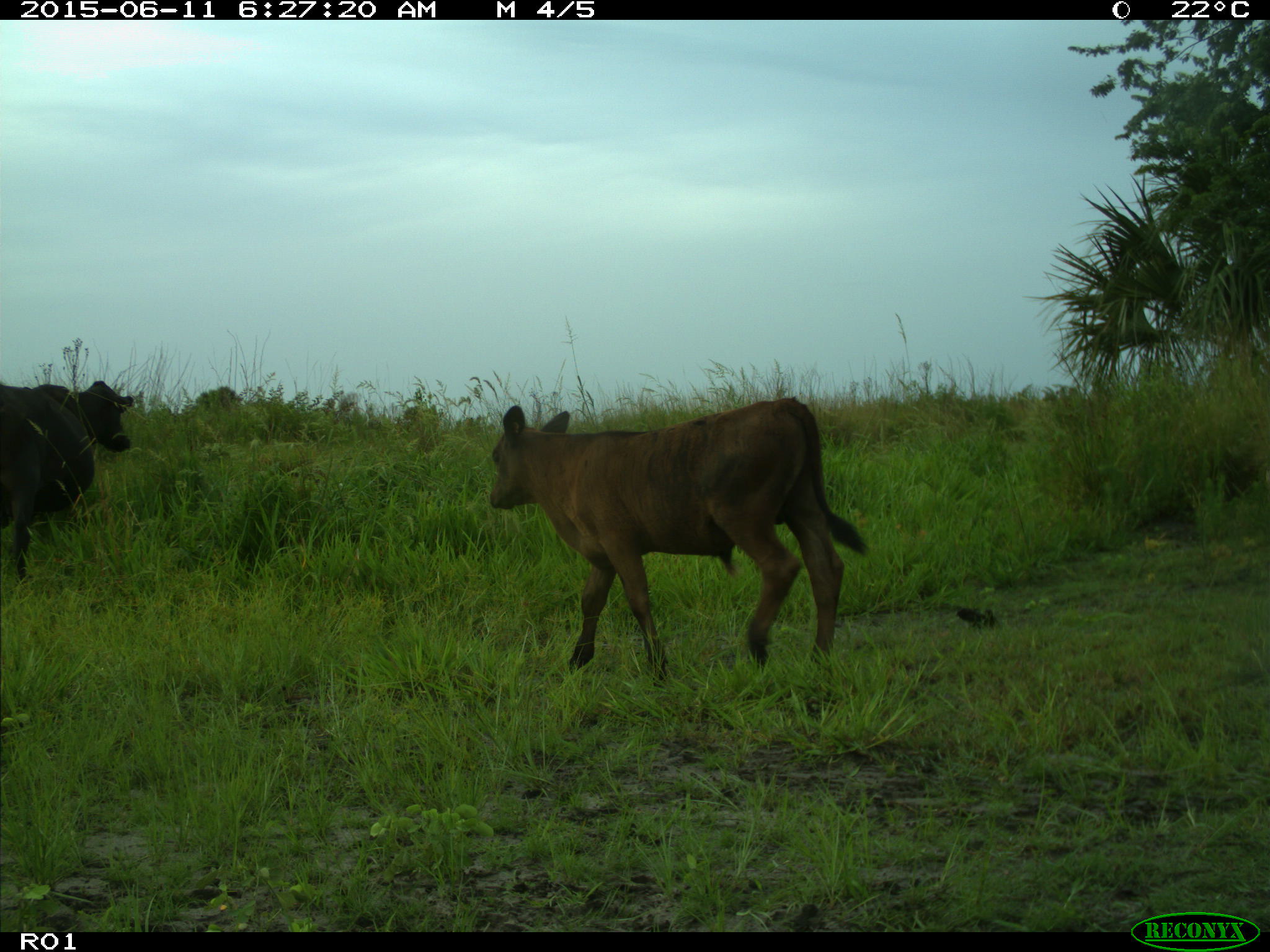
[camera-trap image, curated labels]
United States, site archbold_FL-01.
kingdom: Animalia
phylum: Chordata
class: Mammalia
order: Artiodactyla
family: Bovidae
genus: Bos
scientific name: Bos taurus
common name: domestic cow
Bos taurus (domestic cow).